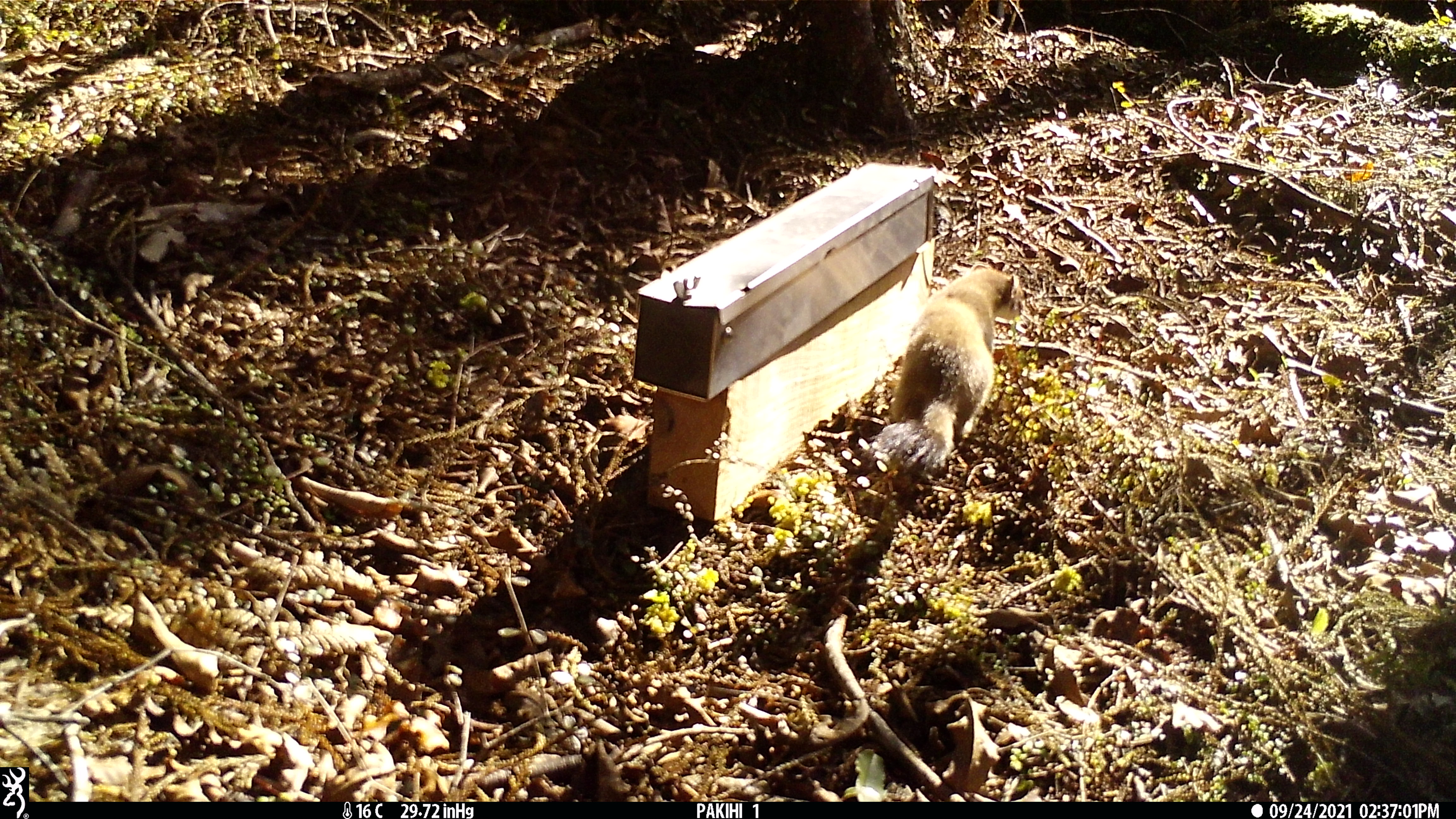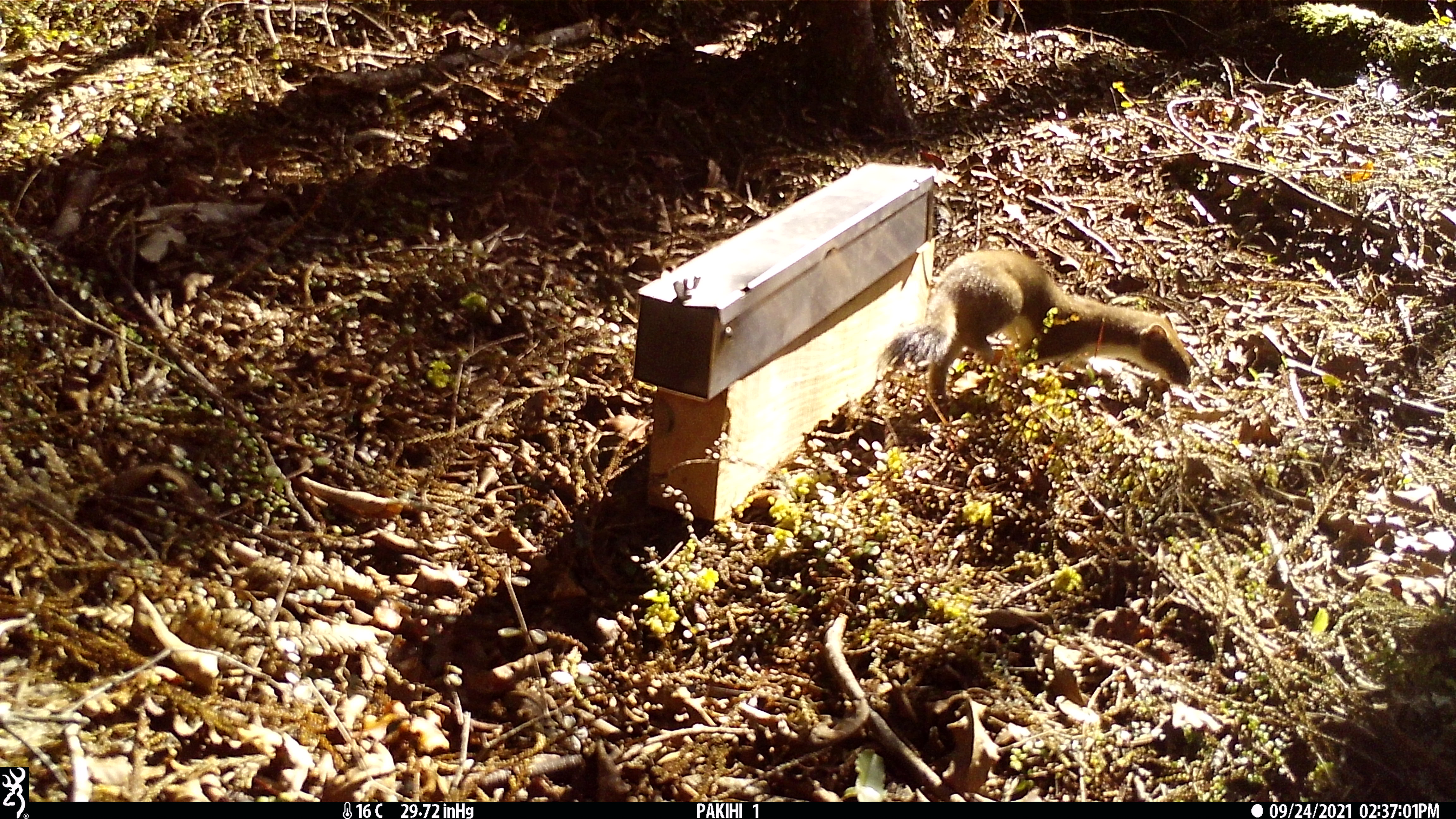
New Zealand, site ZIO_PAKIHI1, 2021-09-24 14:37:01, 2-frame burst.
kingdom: Animalia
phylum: Chordata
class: Mammalia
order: Carnivora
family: Mustelidae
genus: Mustela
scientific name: Mustela erminea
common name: stoat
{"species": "stoat (Mustela erminea)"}